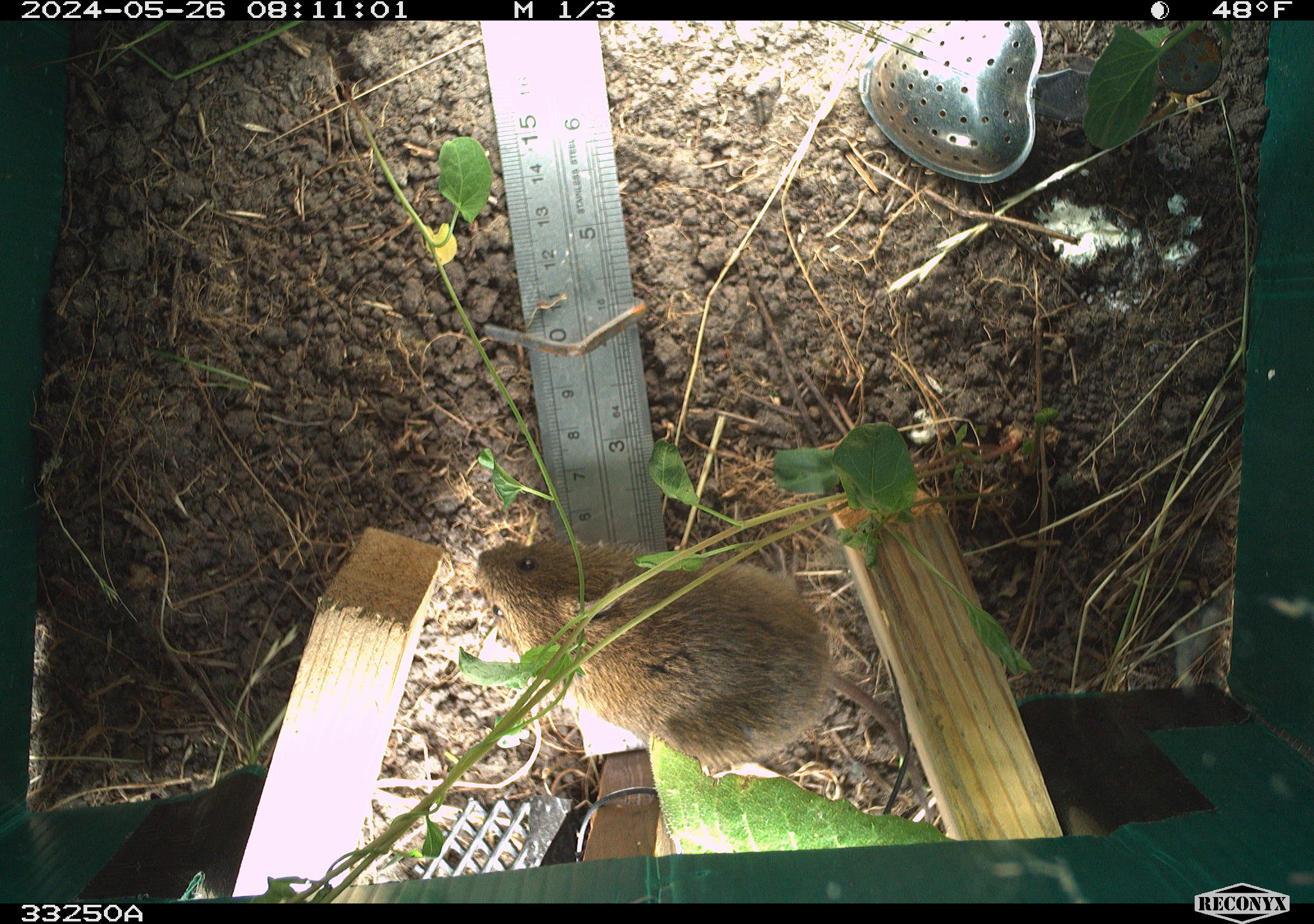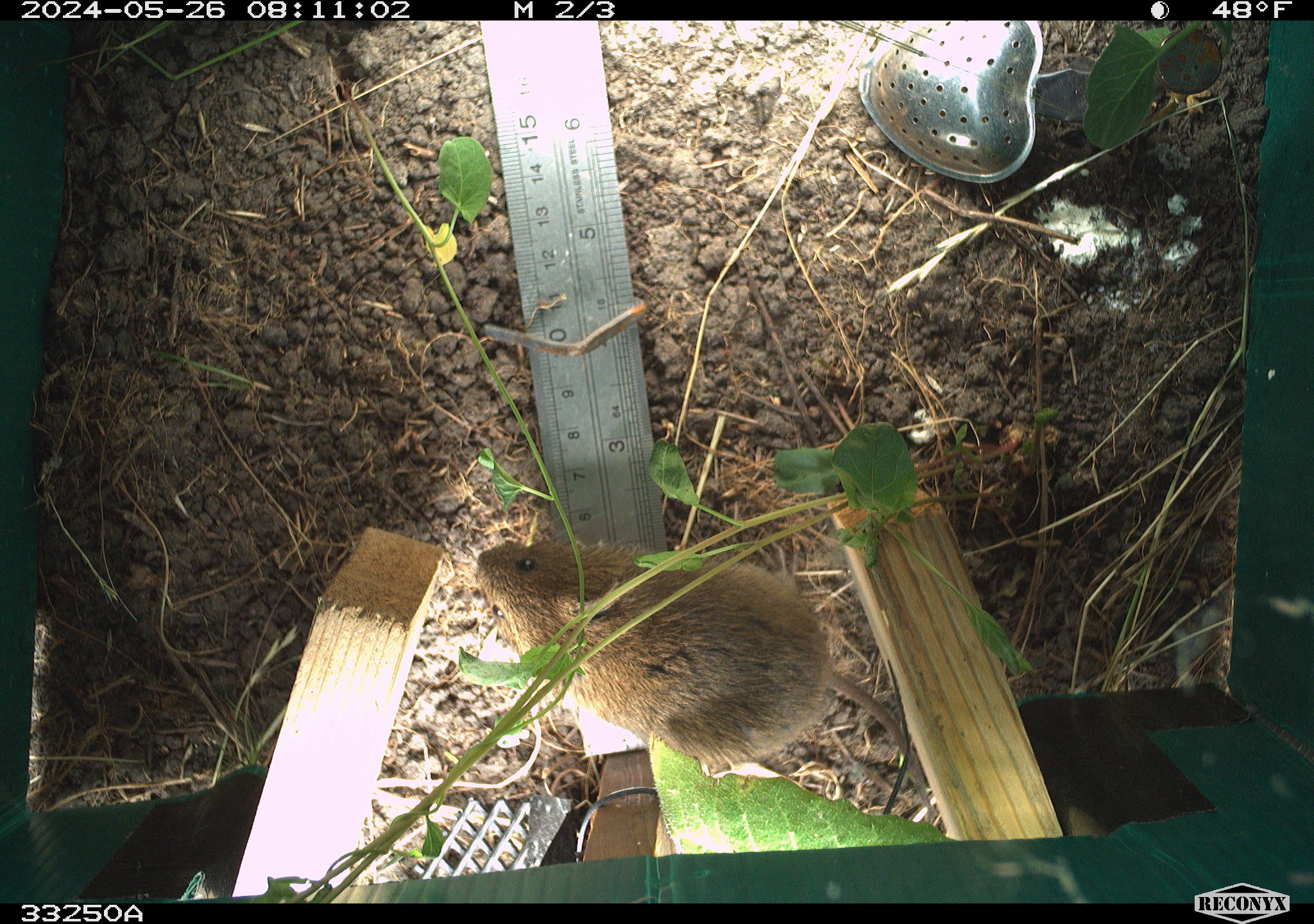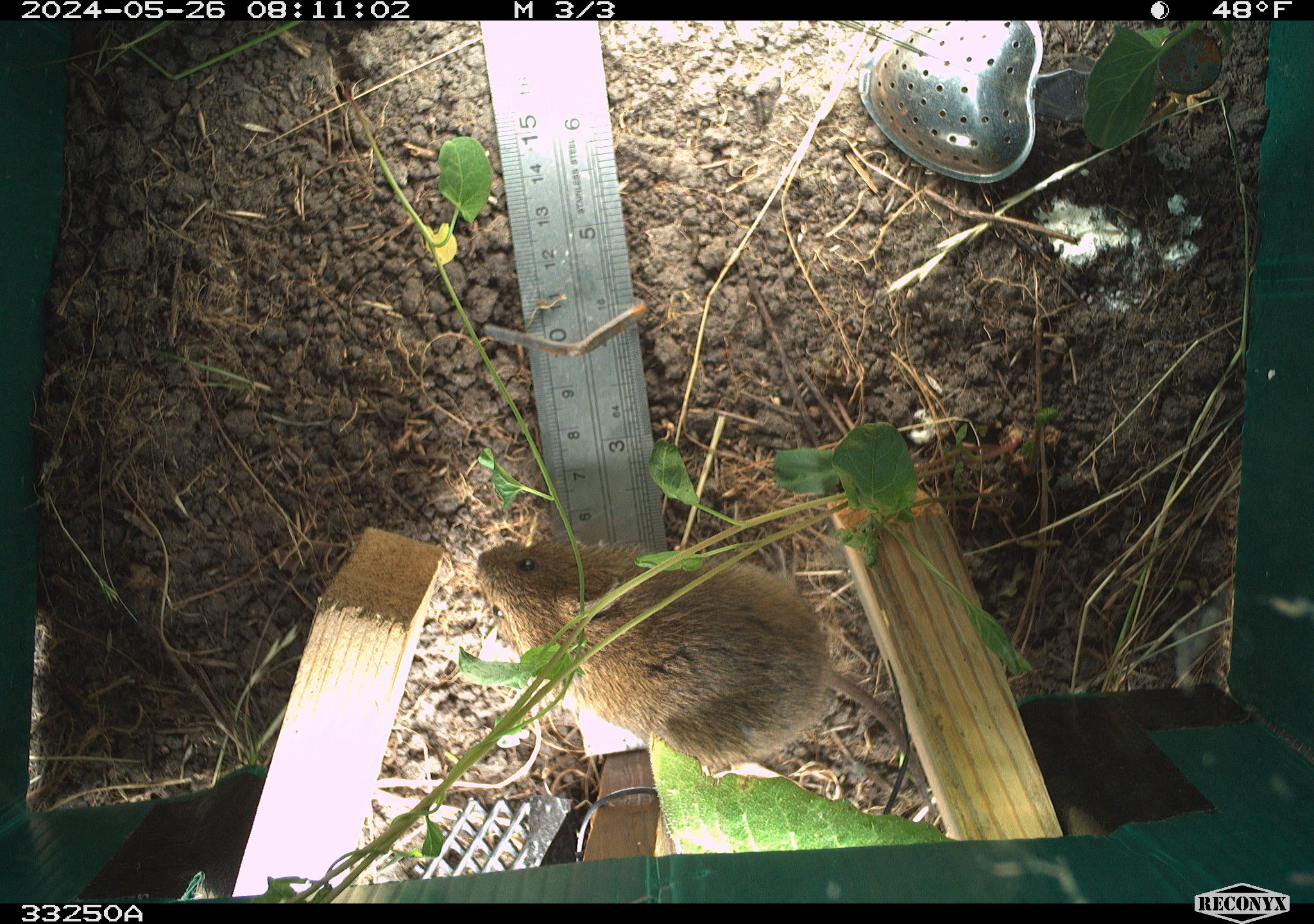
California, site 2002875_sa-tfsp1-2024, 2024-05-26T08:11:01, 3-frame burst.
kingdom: Animalia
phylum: Chordata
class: Mammalia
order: Rodentia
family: Cricetidae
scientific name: Arvicolinae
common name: voles, lemmings, and muskrats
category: arvicolinae subfamily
Arvicolinae subfamily (voles, lemmings, and muskrats) (Arvicolinae).